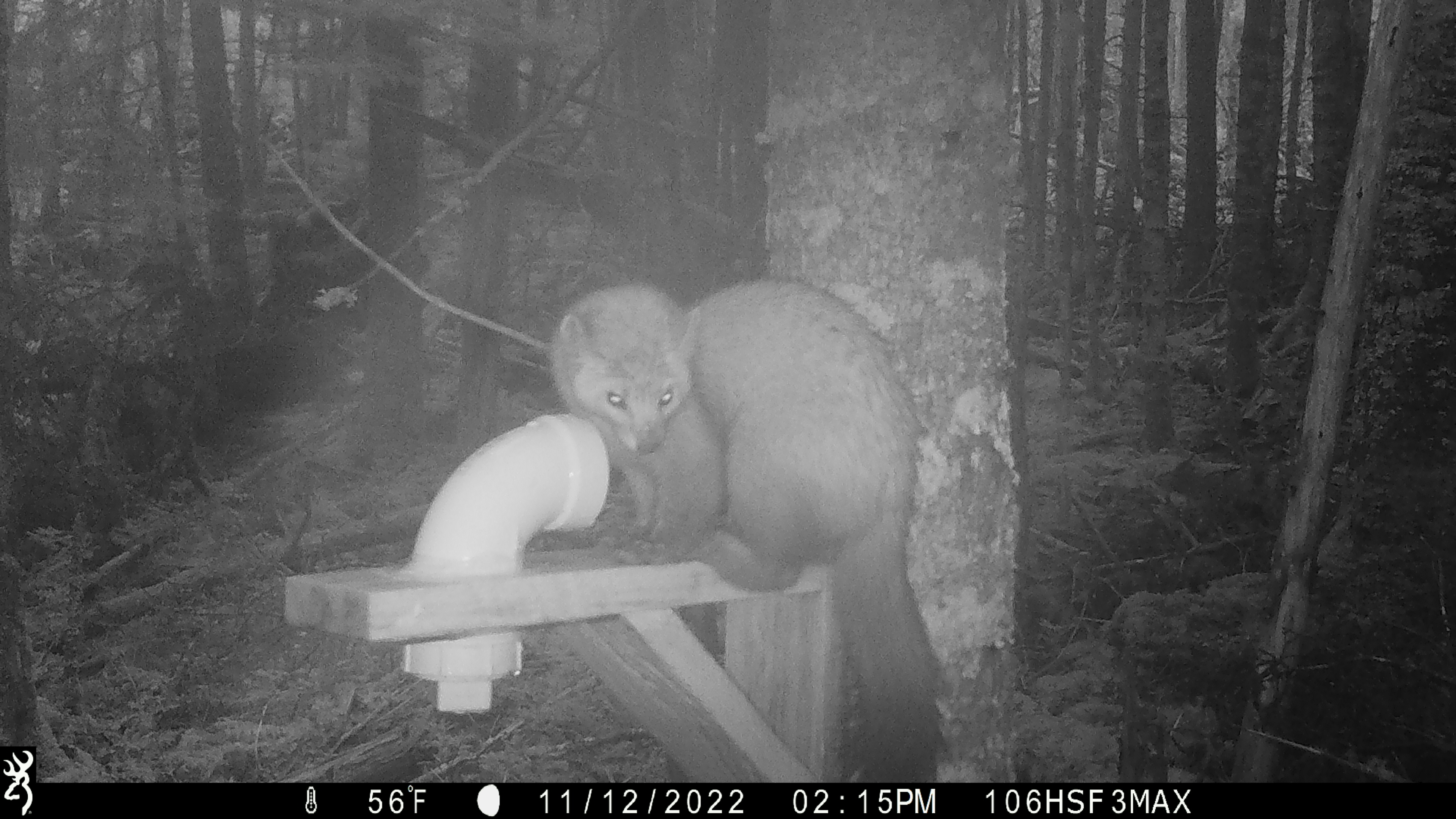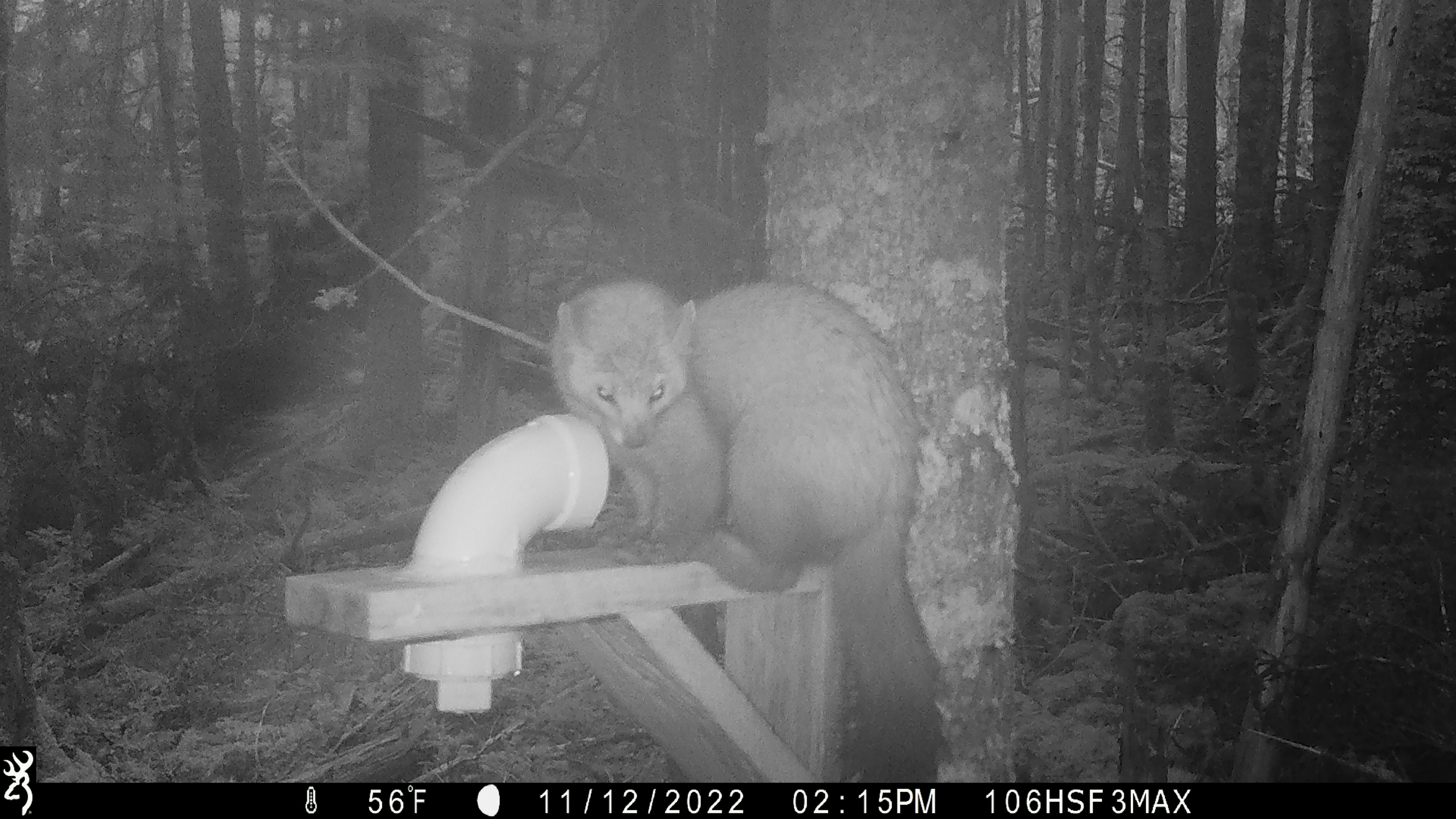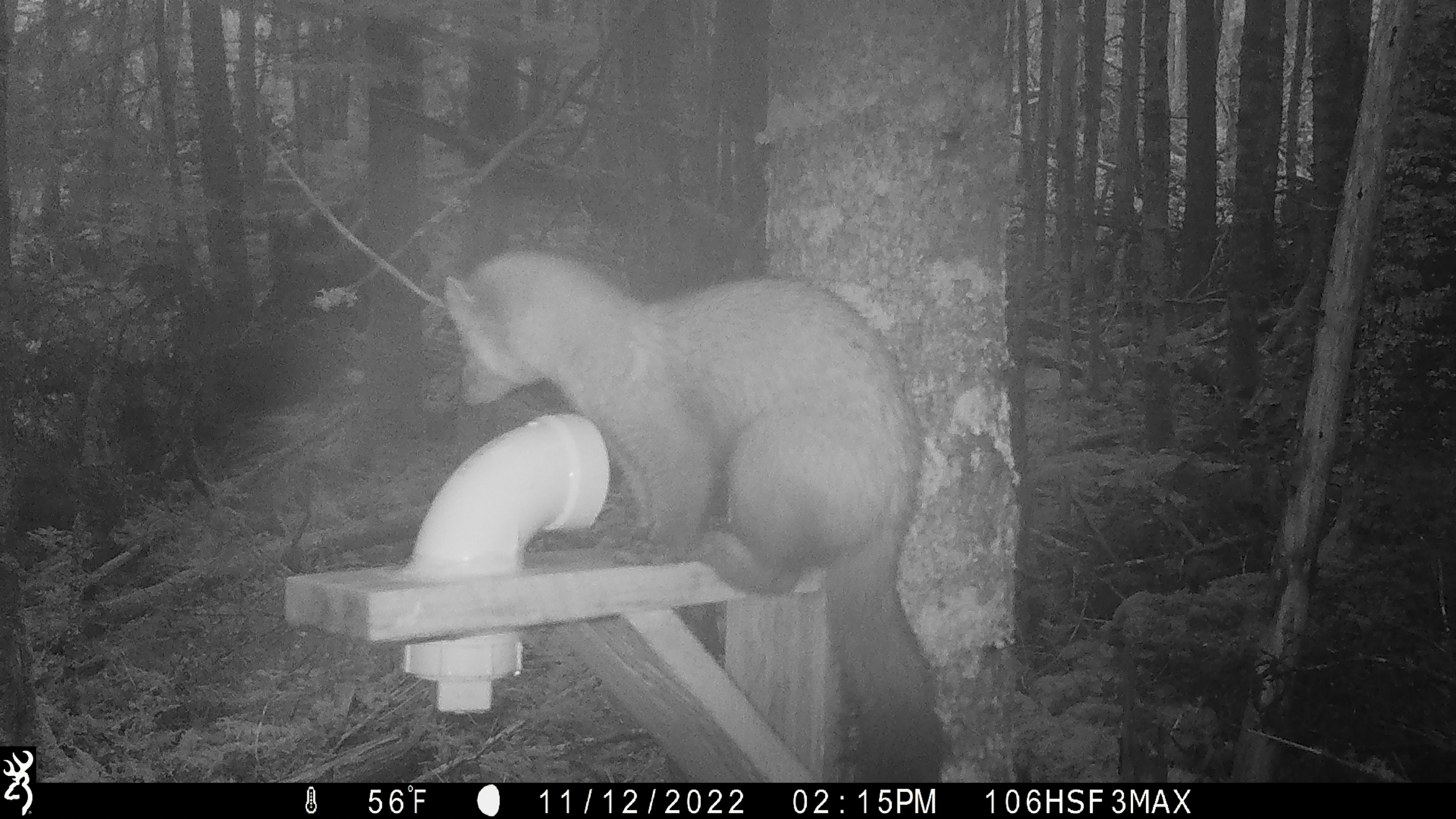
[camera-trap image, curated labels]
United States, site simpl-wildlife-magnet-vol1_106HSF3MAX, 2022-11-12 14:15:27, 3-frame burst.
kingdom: Animalia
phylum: Chordata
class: Mammalia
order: Carnivora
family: Mustelidae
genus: Martes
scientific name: Martes americana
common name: american marten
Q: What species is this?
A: American marten (Martes americana).